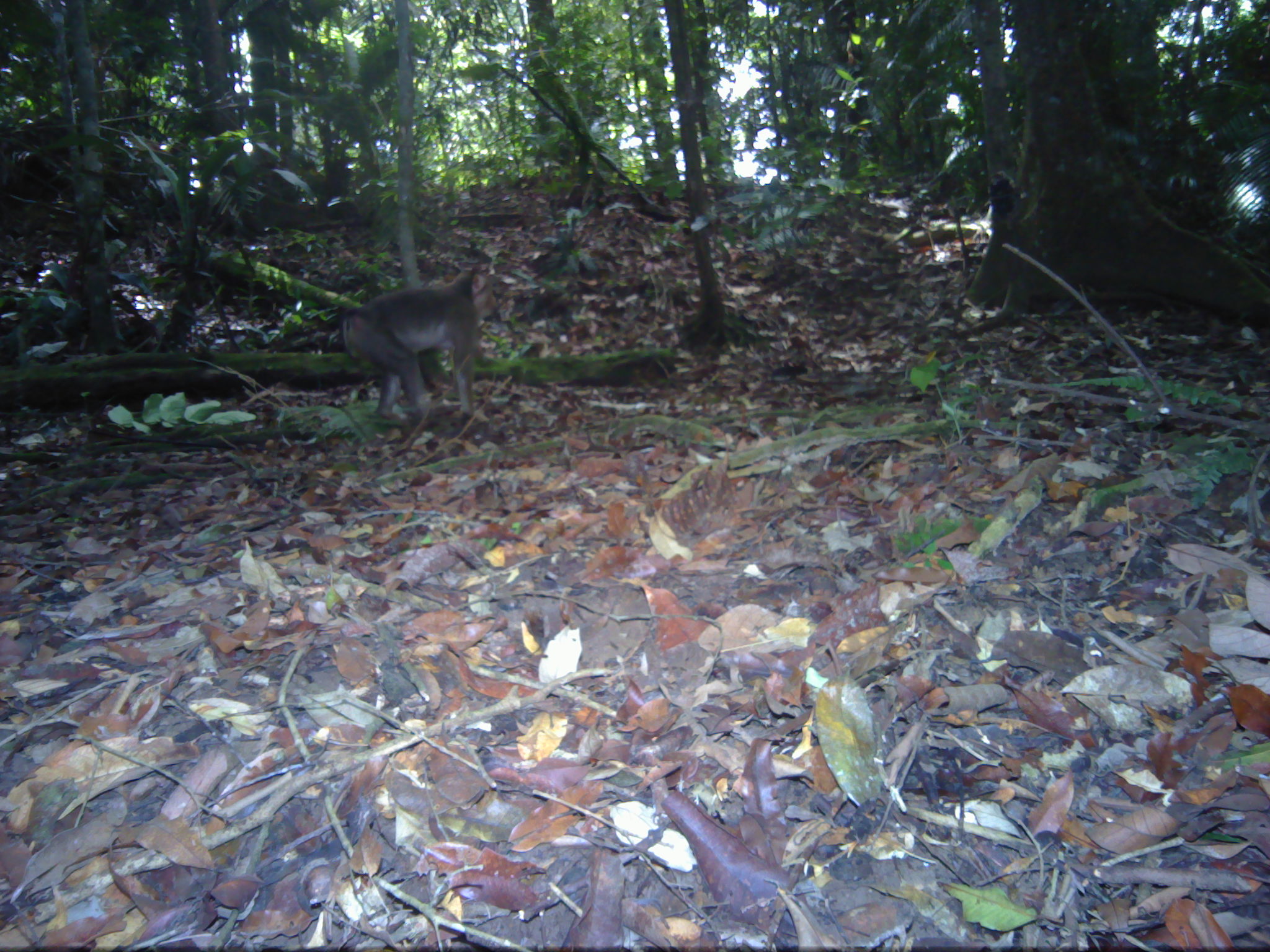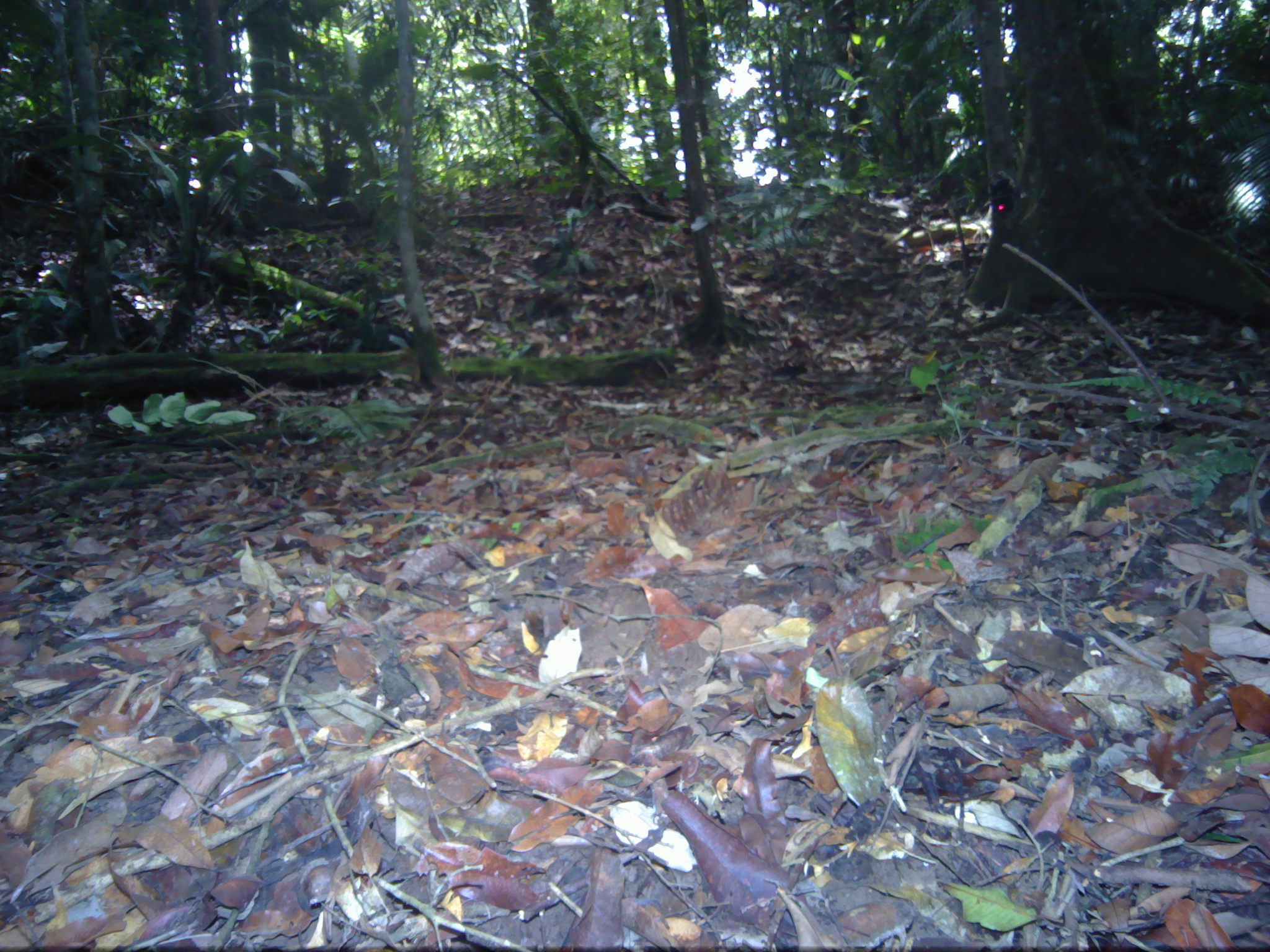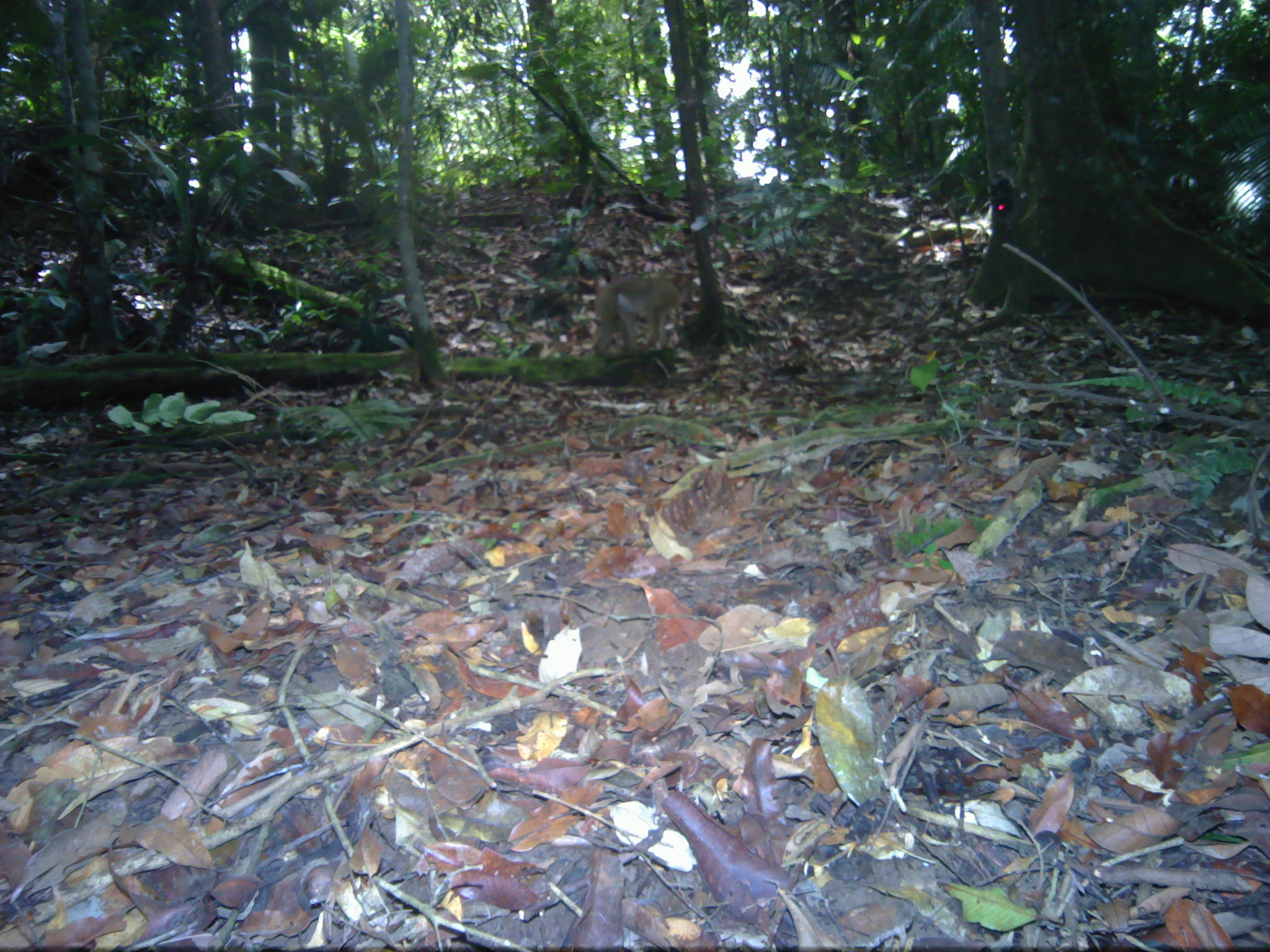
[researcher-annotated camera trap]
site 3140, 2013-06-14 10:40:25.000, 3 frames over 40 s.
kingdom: Animalia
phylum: Chordata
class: Mammalia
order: Primates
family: Cercopithecidae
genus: Macaca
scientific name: Macaca nemestrina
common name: southern pig-tailed macaque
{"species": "Macaca nemestrina (southern pig-tailed macaque)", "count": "1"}